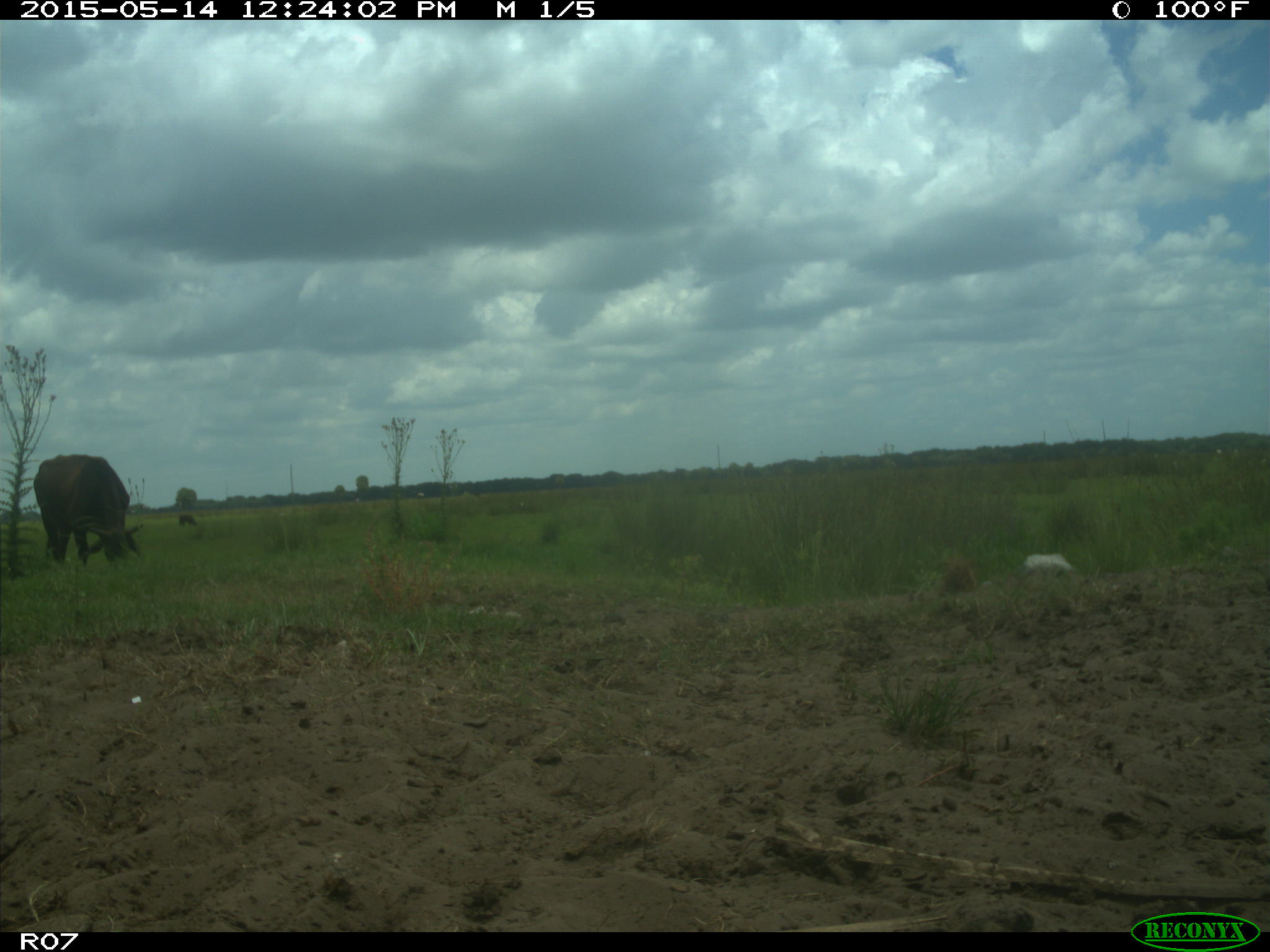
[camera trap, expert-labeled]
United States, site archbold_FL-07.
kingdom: Animalia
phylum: Chordata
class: Mammalia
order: Artiodactyla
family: Bovidae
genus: Bos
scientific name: Bos taurus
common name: domestic cow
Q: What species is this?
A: Bos taurus (domestic cow).